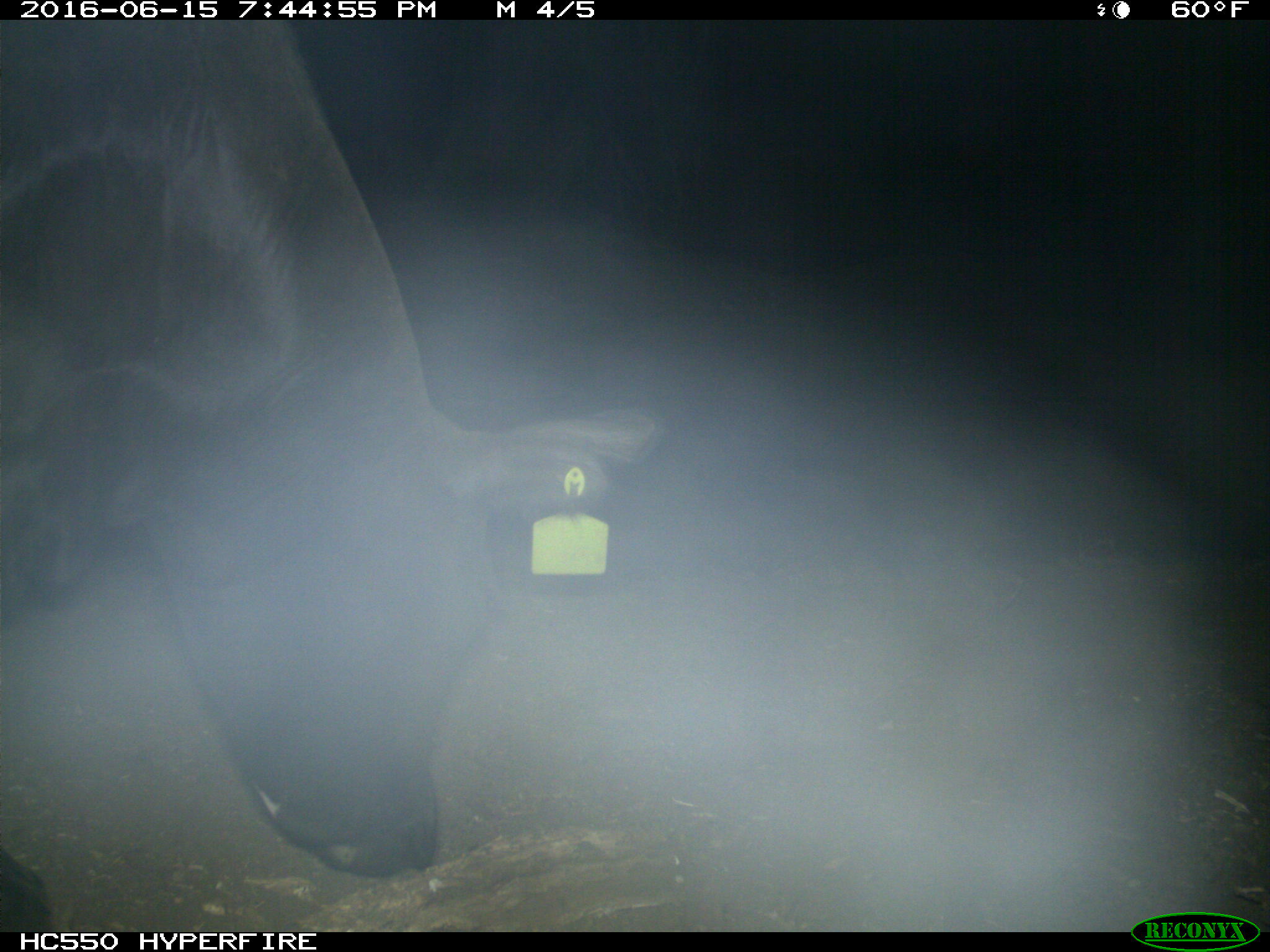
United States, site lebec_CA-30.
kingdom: Animalia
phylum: Chordata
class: Mammalia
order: Artiodactyla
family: Bovidae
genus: Bos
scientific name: Bos taurus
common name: domestic cow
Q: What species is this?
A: Bos taurus (domestic cow).